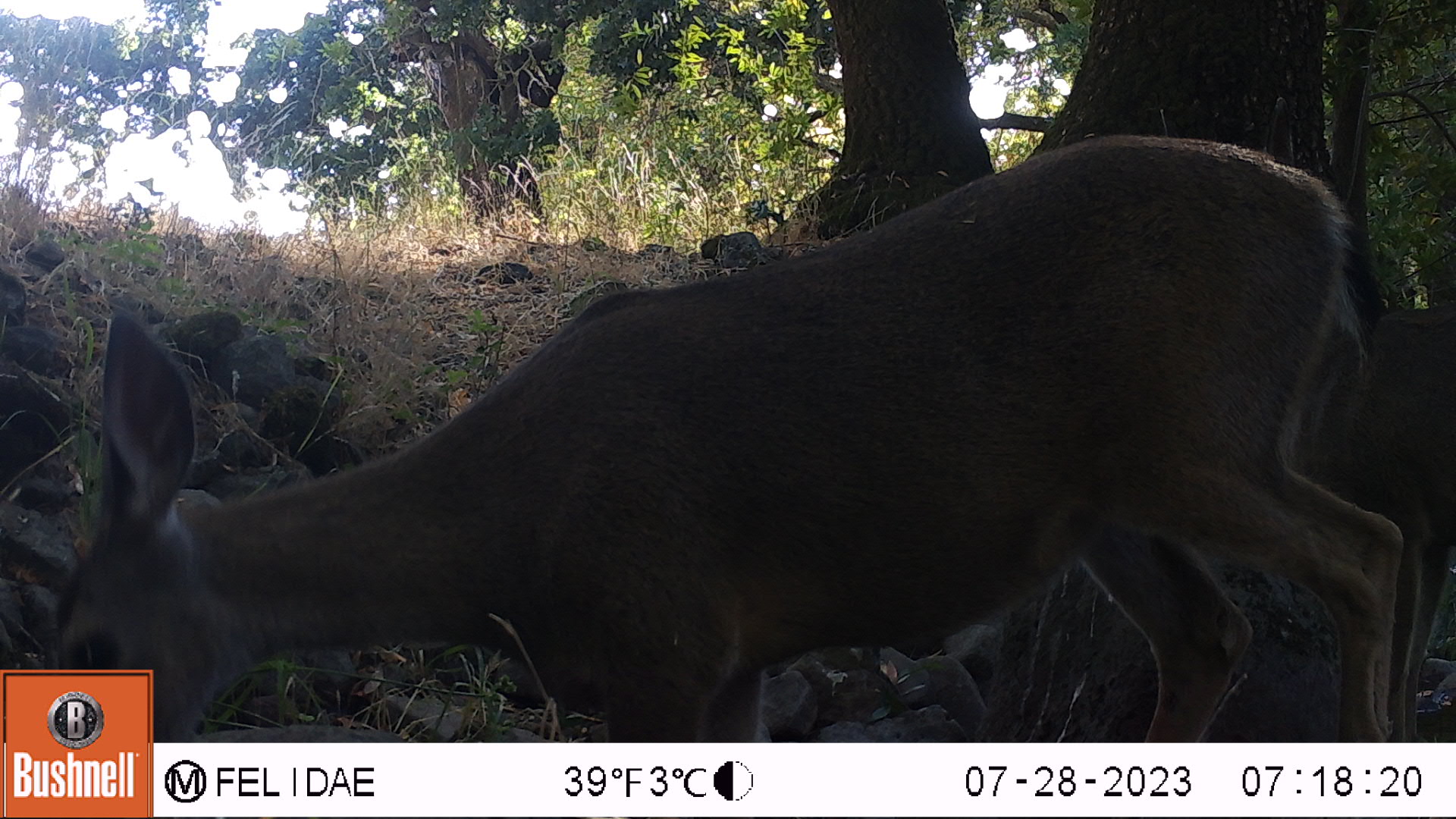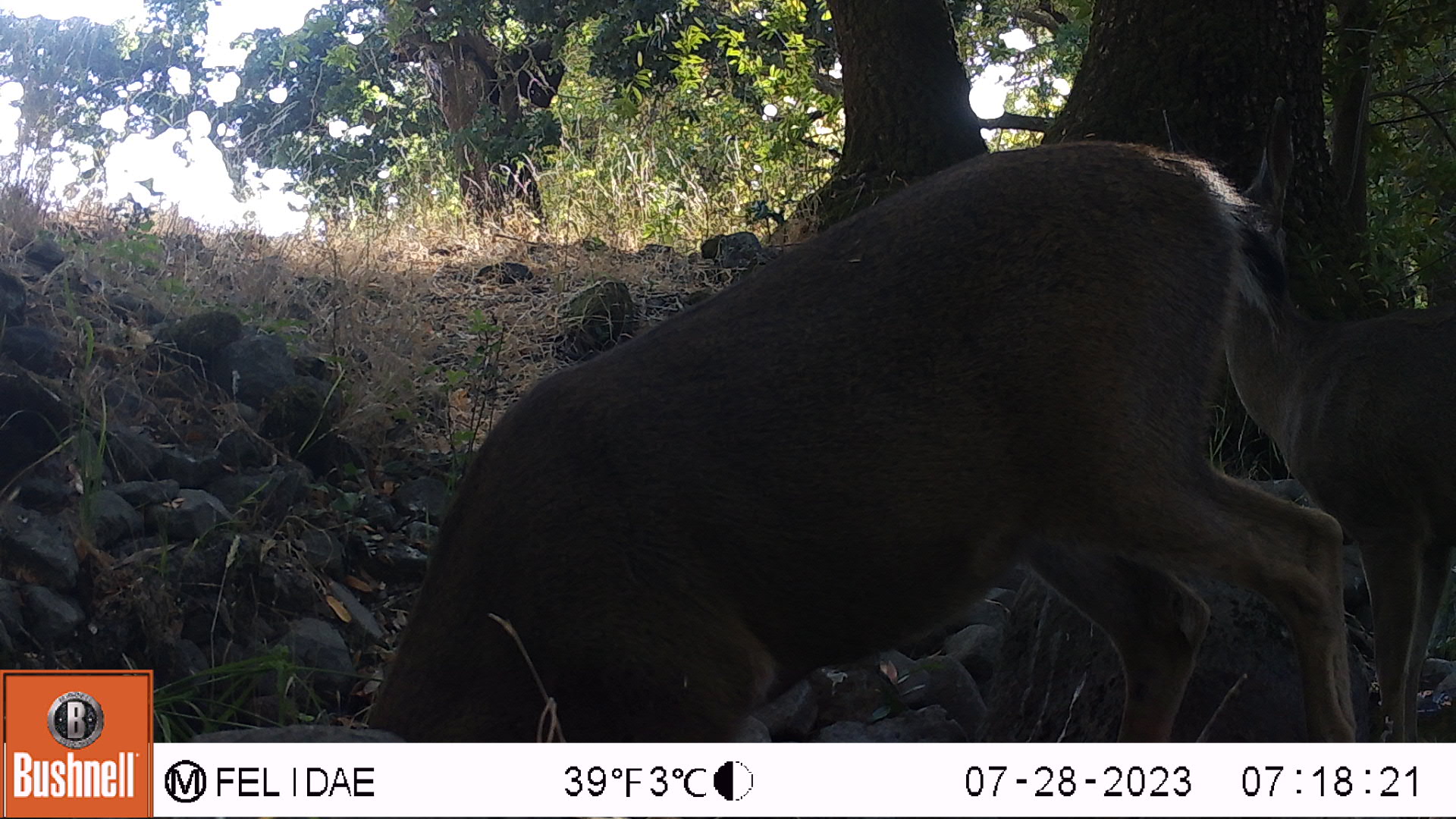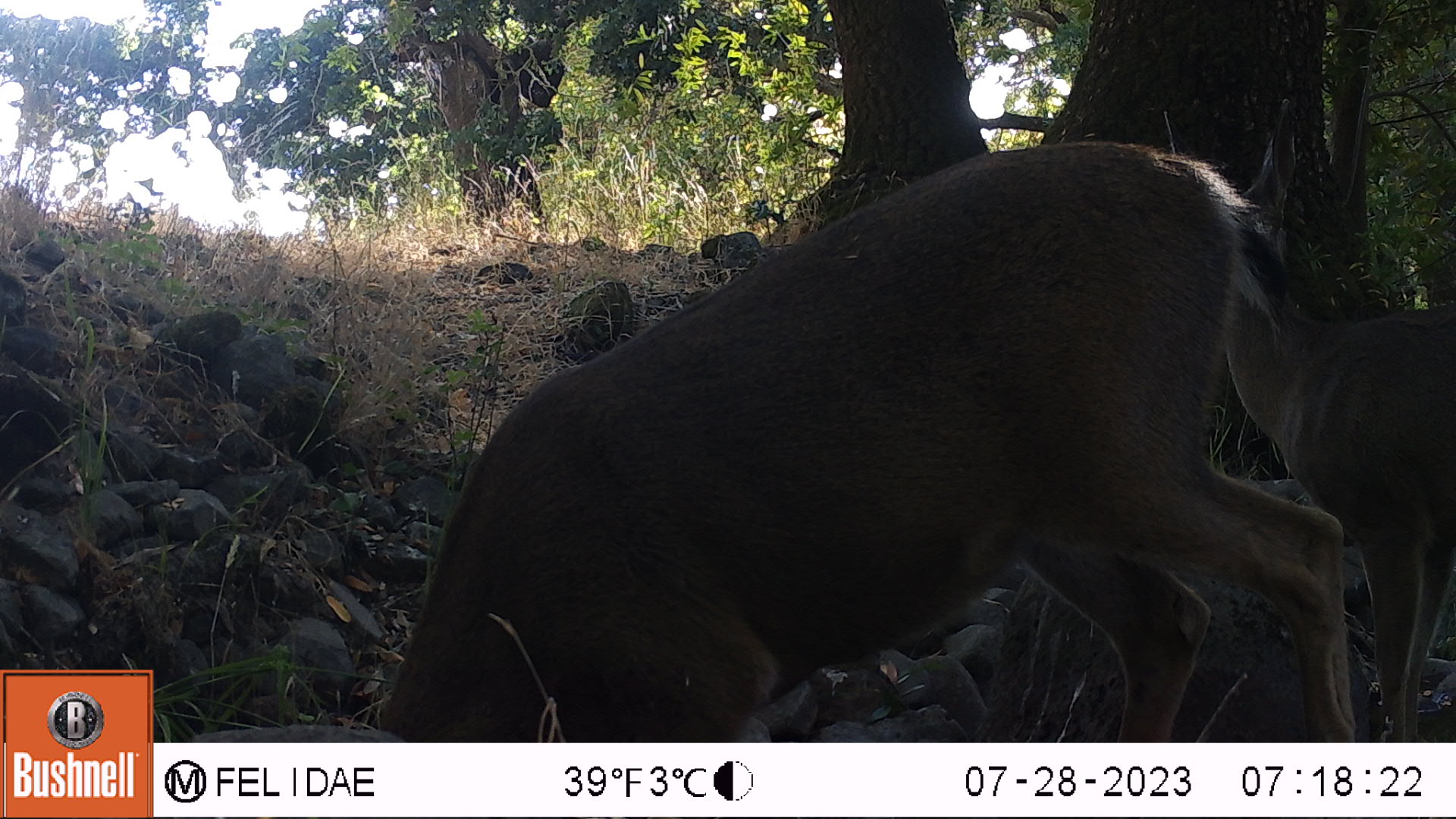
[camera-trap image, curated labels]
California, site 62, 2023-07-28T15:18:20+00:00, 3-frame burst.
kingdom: Animalia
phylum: Chordata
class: Mammalia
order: Artiodactyla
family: Cervidae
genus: Odocoileus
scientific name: Odocoileus hemionus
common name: mule deer